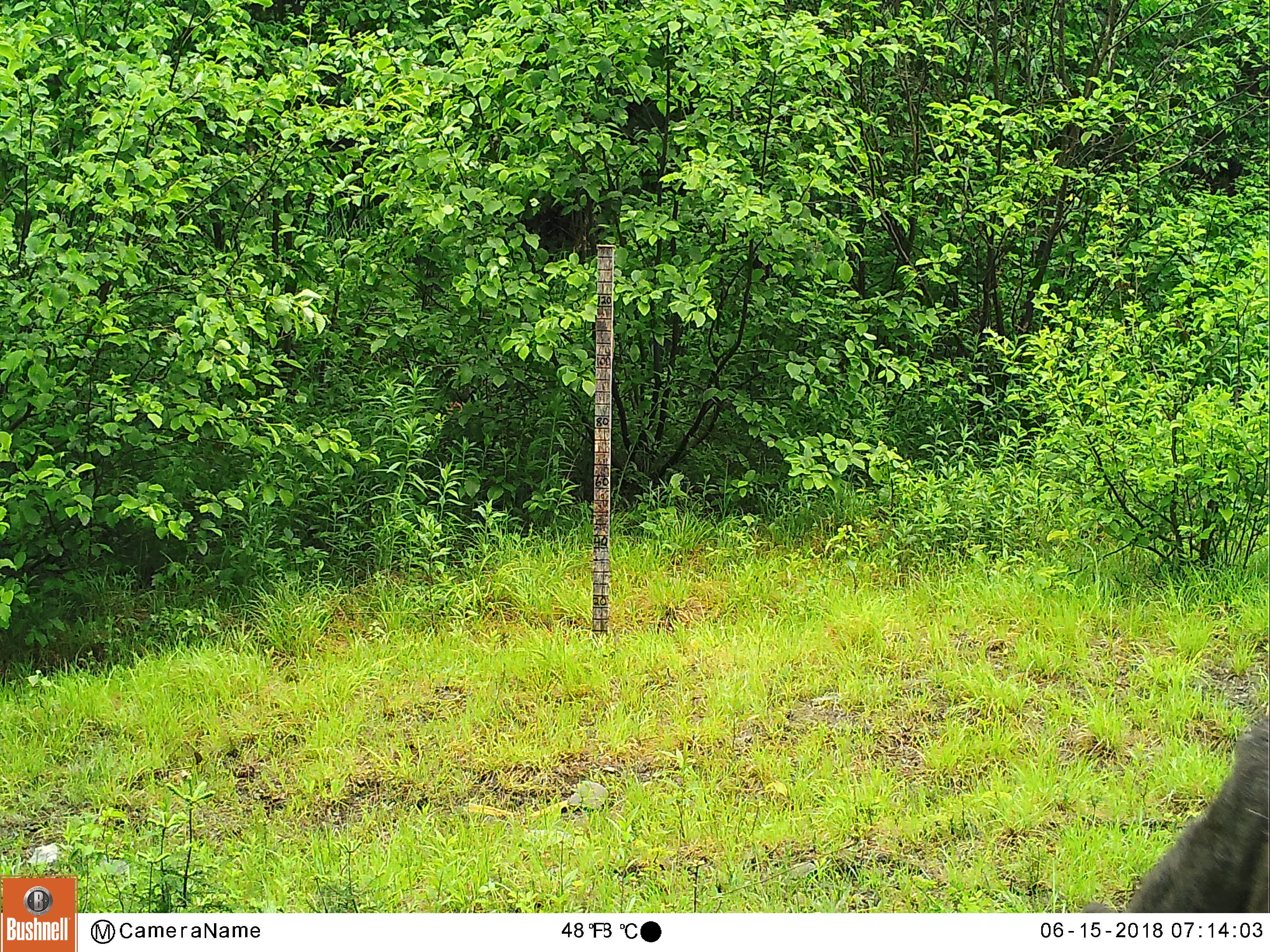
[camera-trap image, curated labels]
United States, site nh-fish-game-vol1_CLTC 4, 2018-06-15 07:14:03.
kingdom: Animalia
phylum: Chordata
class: Mammalia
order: Artiodactyla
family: Cervidae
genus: Alces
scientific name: Alces alces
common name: moose